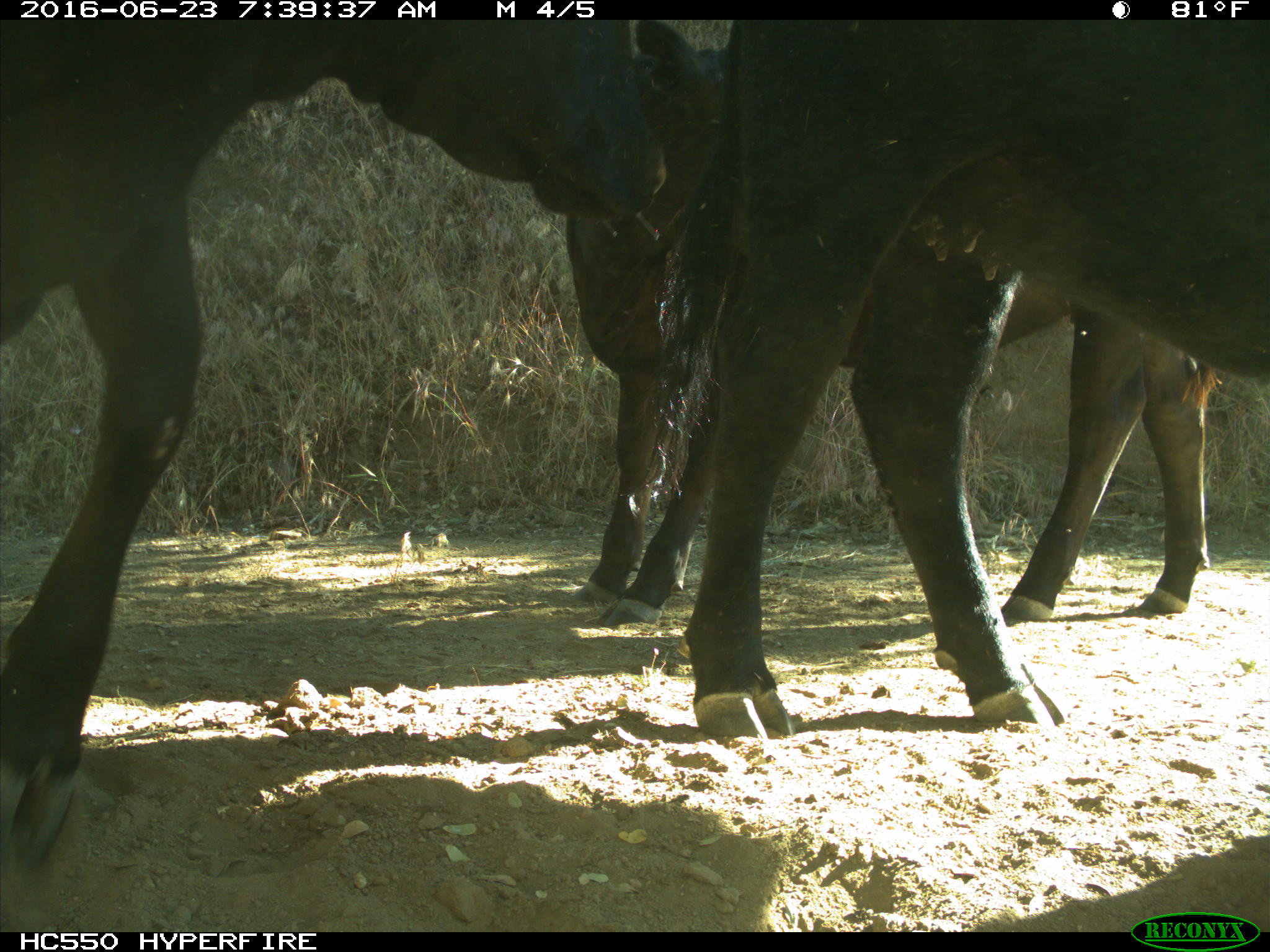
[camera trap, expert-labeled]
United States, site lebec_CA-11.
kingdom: Animalia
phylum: Chordata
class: Mammalia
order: Artiodactyla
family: Bovidae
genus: Bos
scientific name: Bos taurus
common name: domestic cow